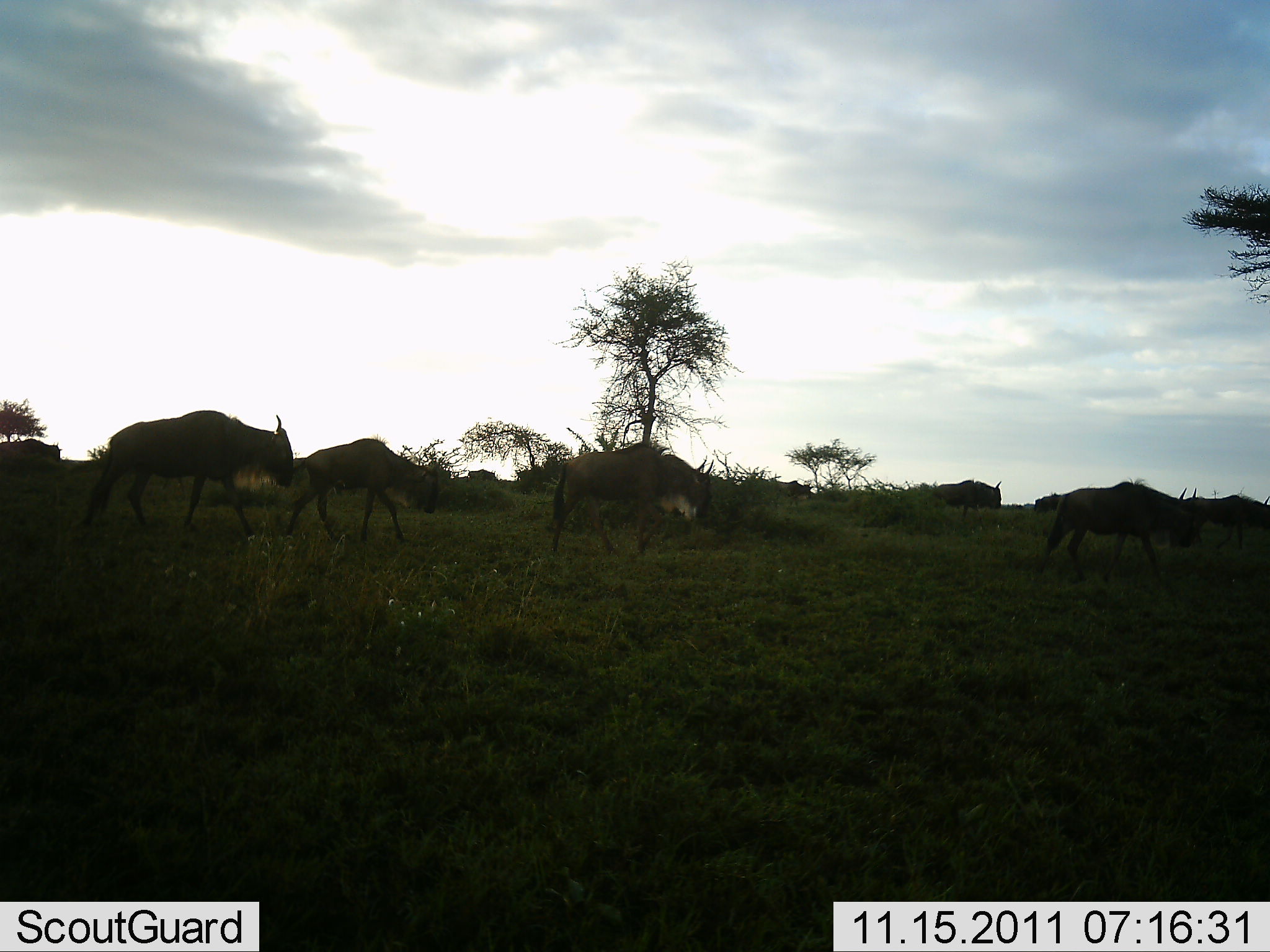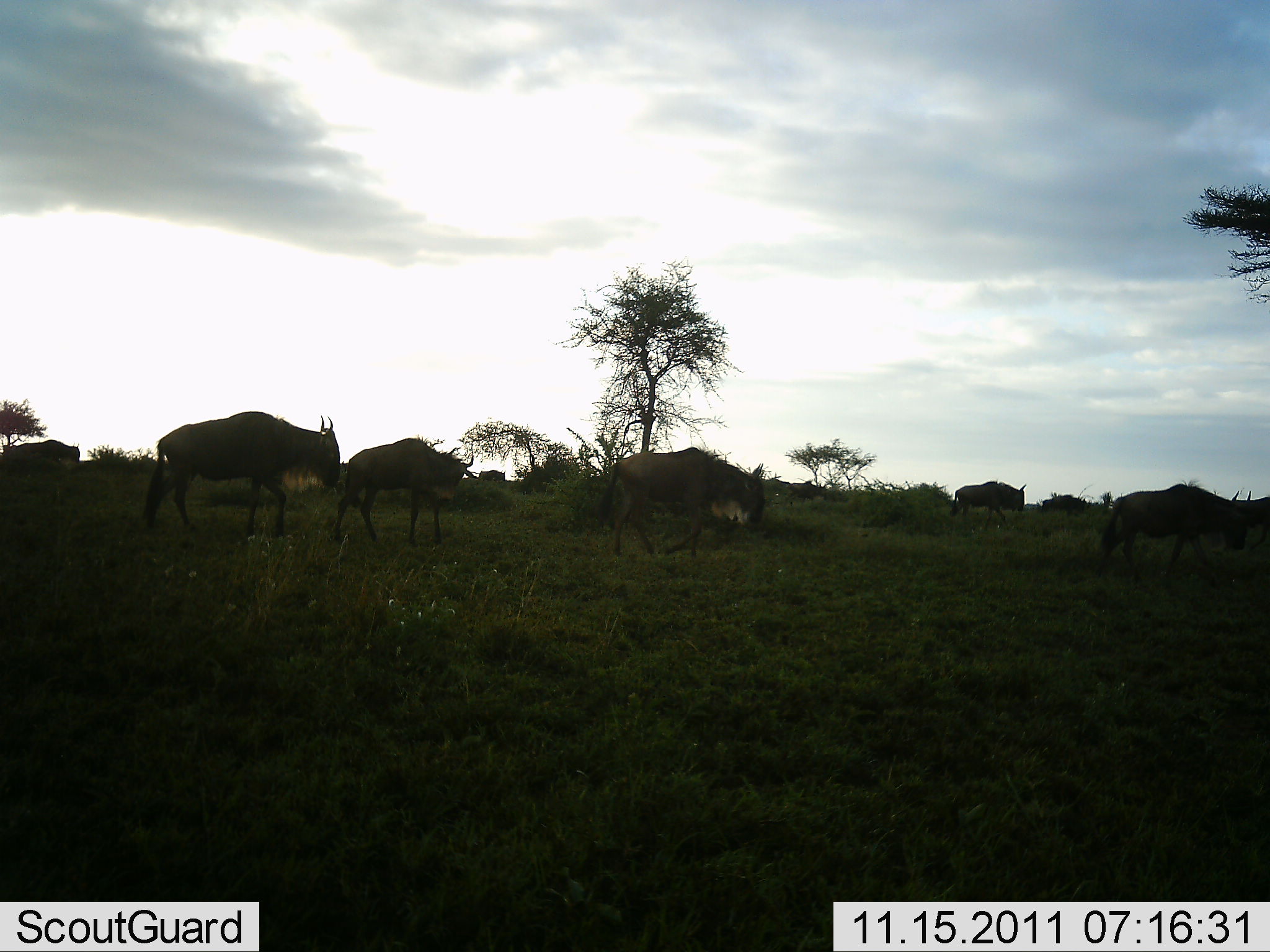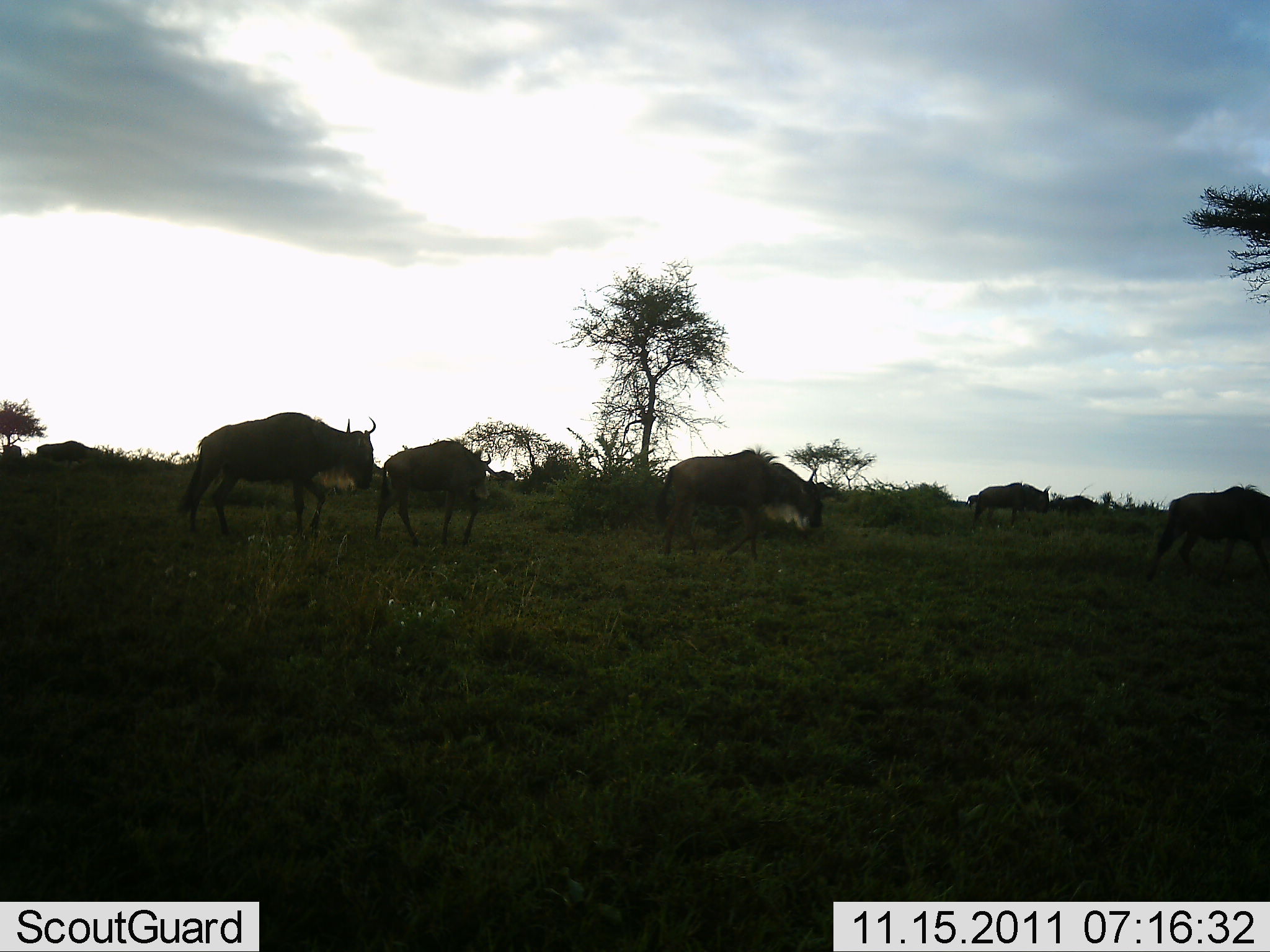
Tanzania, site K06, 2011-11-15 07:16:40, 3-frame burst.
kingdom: Animalia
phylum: Chordata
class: Mammalia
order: Artiodactyla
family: Bovidae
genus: Connochaetes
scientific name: Connochaetes taurinus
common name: blue wildebeest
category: wildebeest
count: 7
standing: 14%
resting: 0%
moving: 93%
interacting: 0%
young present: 0%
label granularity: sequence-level